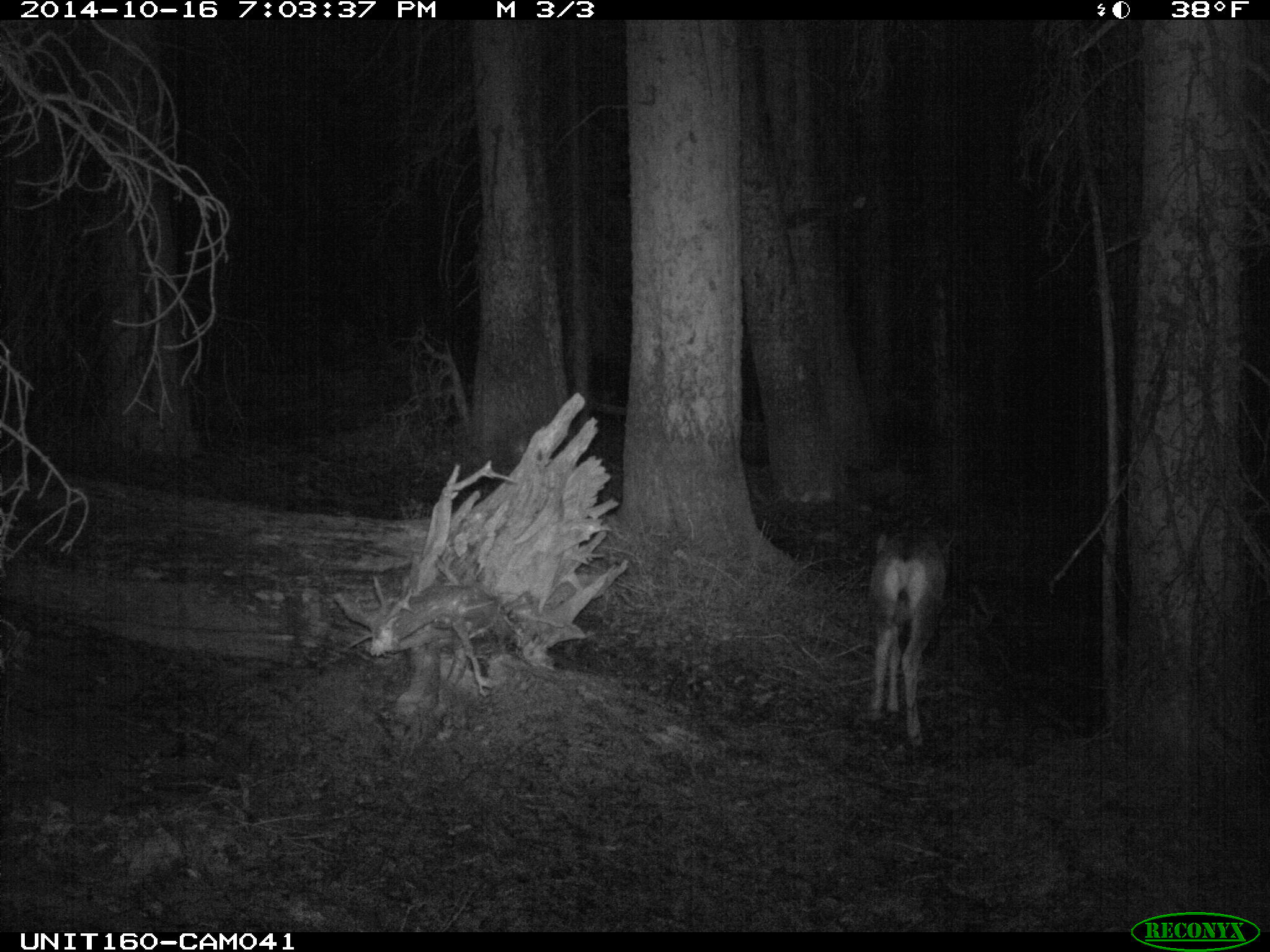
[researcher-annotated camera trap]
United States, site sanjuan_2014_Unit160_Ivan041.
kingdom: Animalia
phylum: Chordata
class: Mammalia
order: Artiodactyla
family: Cervidae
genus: Odocoileus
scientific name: Odocoileus hemionus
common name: mule deer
Odocoileus hemionus (mule deer).